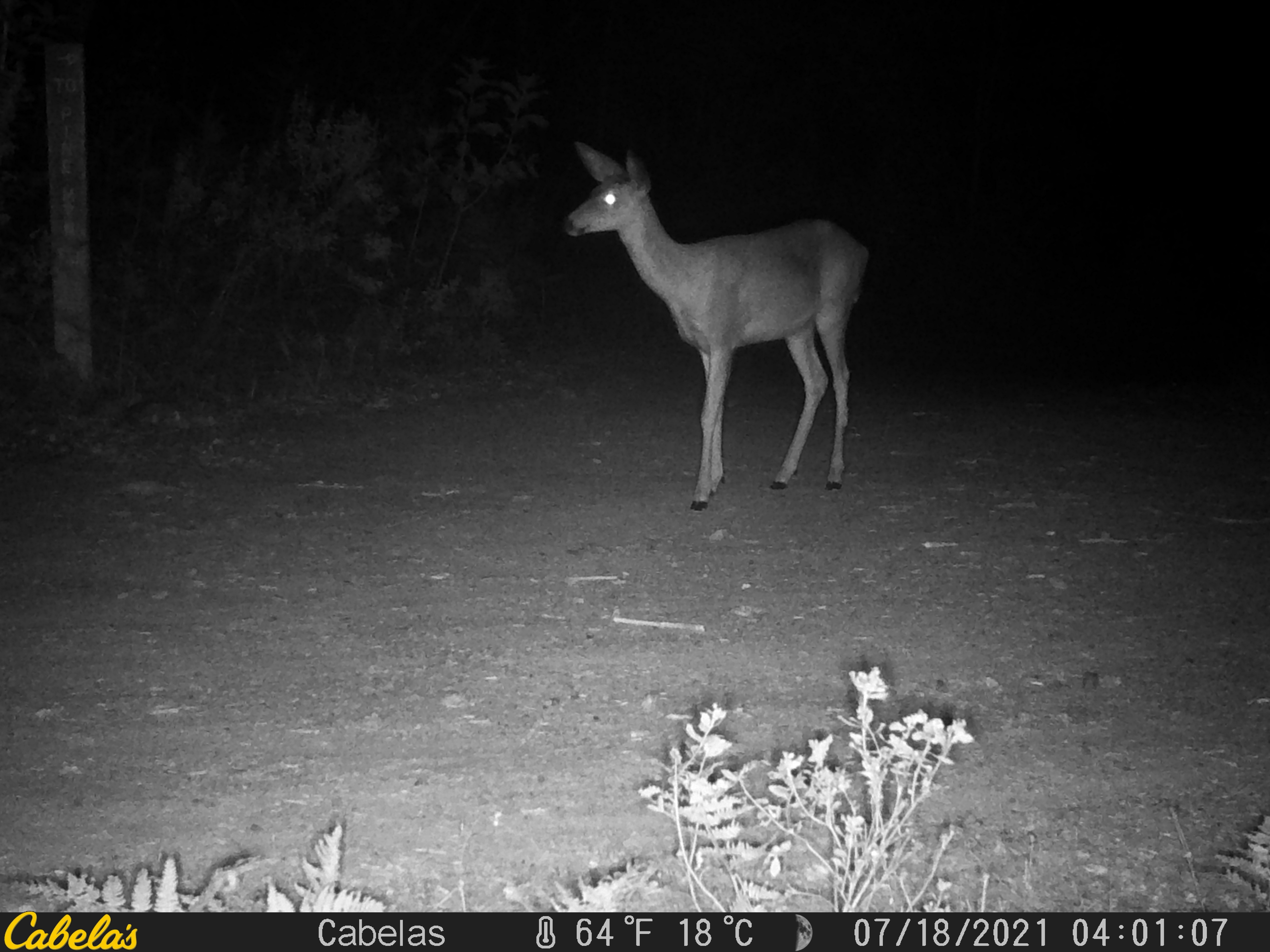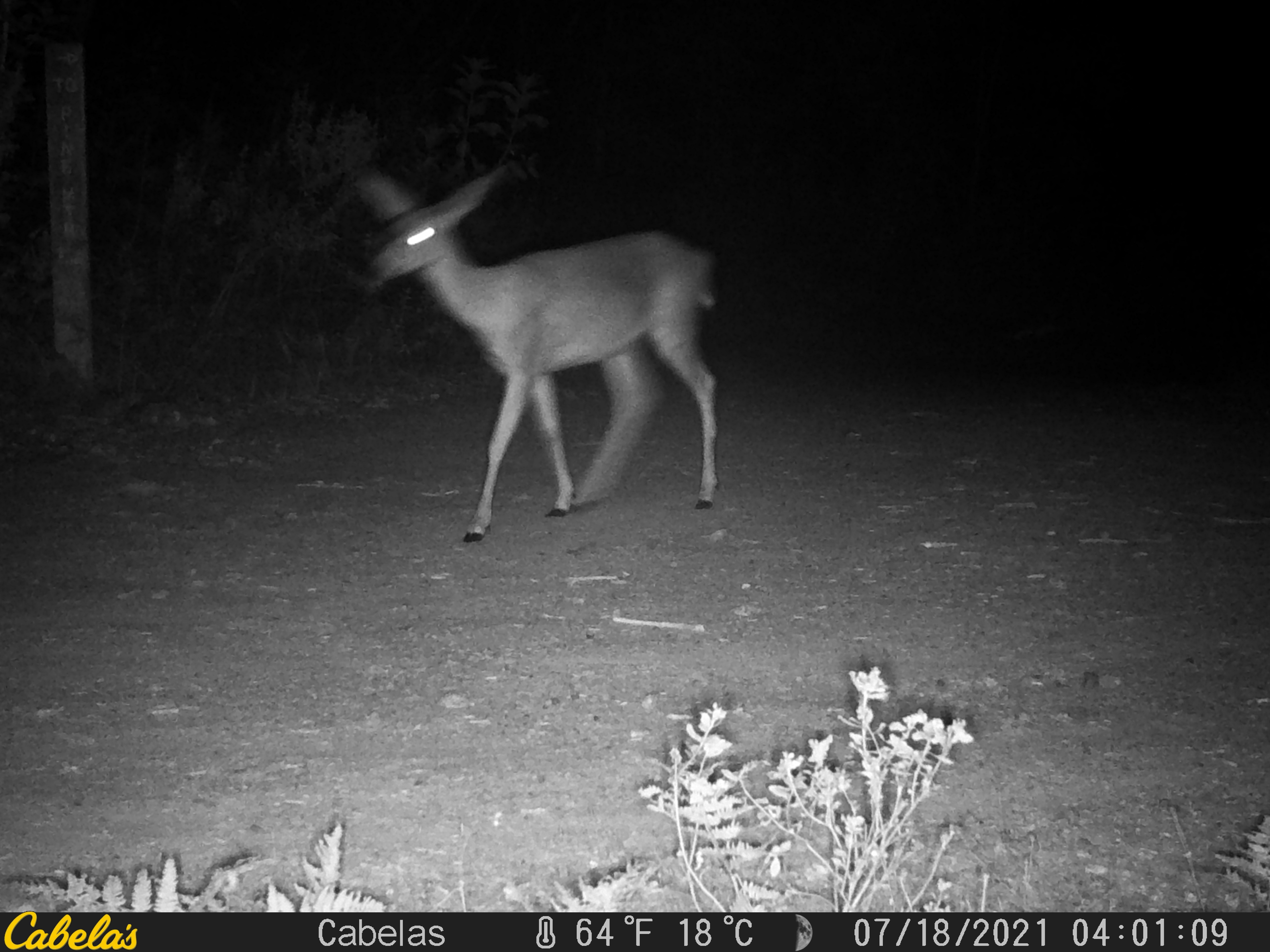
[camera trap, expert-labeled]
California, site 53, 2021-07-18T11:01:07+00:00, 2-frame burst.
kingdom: Animalia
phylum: Chordata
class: Mammalia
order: Artiodactyla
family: Cervidae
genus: Odocoileus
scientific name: Odocoileus hemionus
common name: mule deer